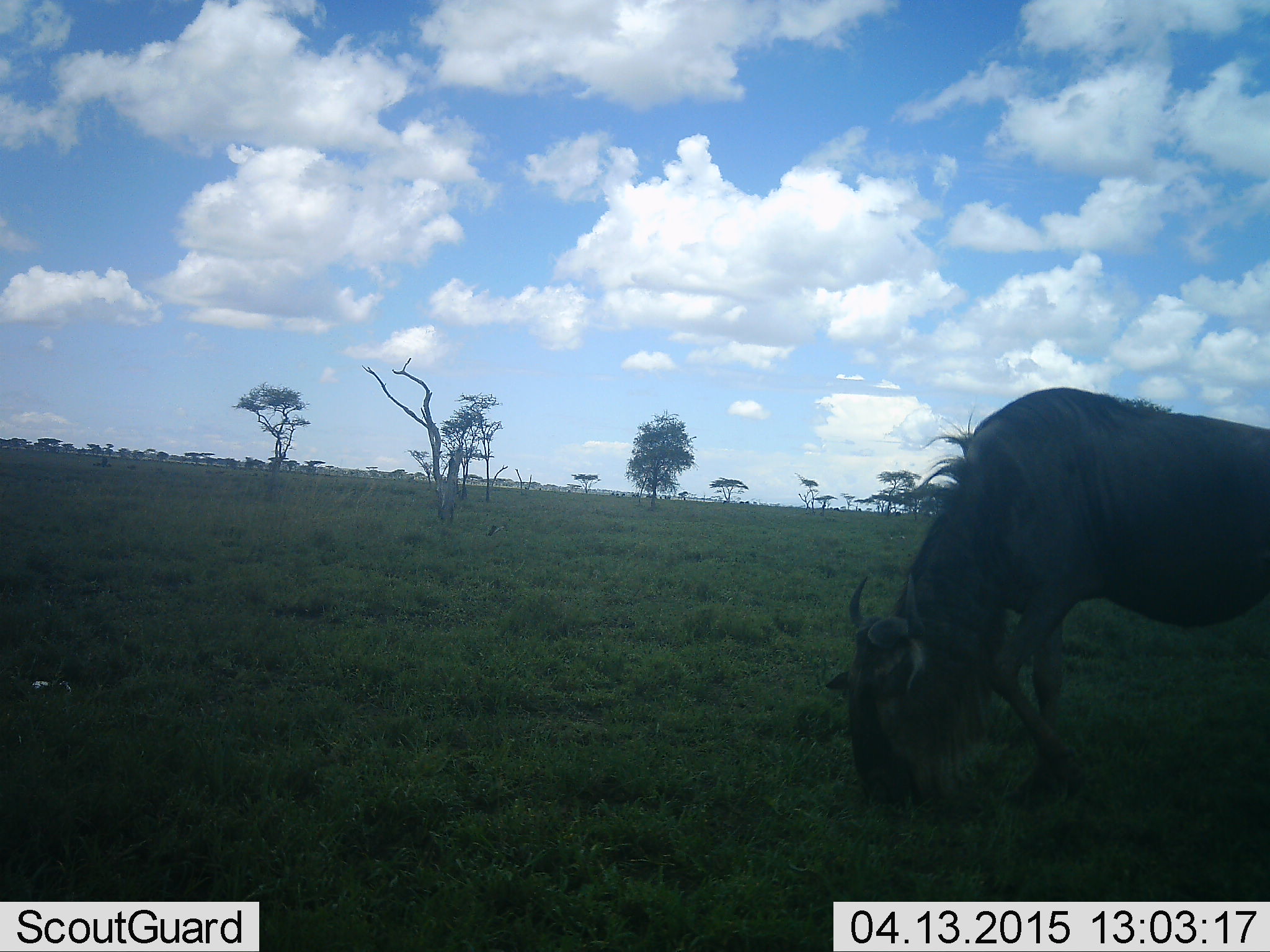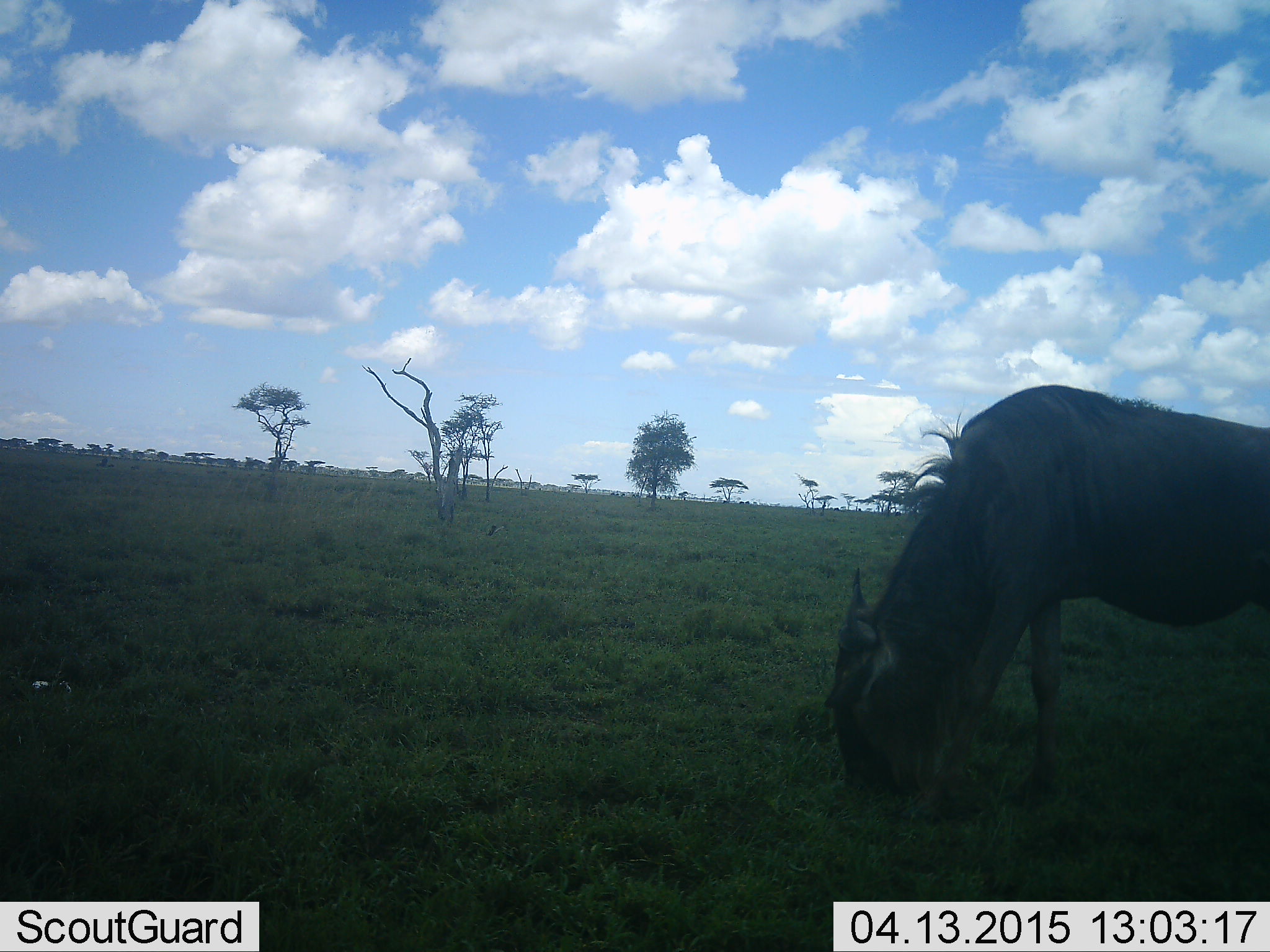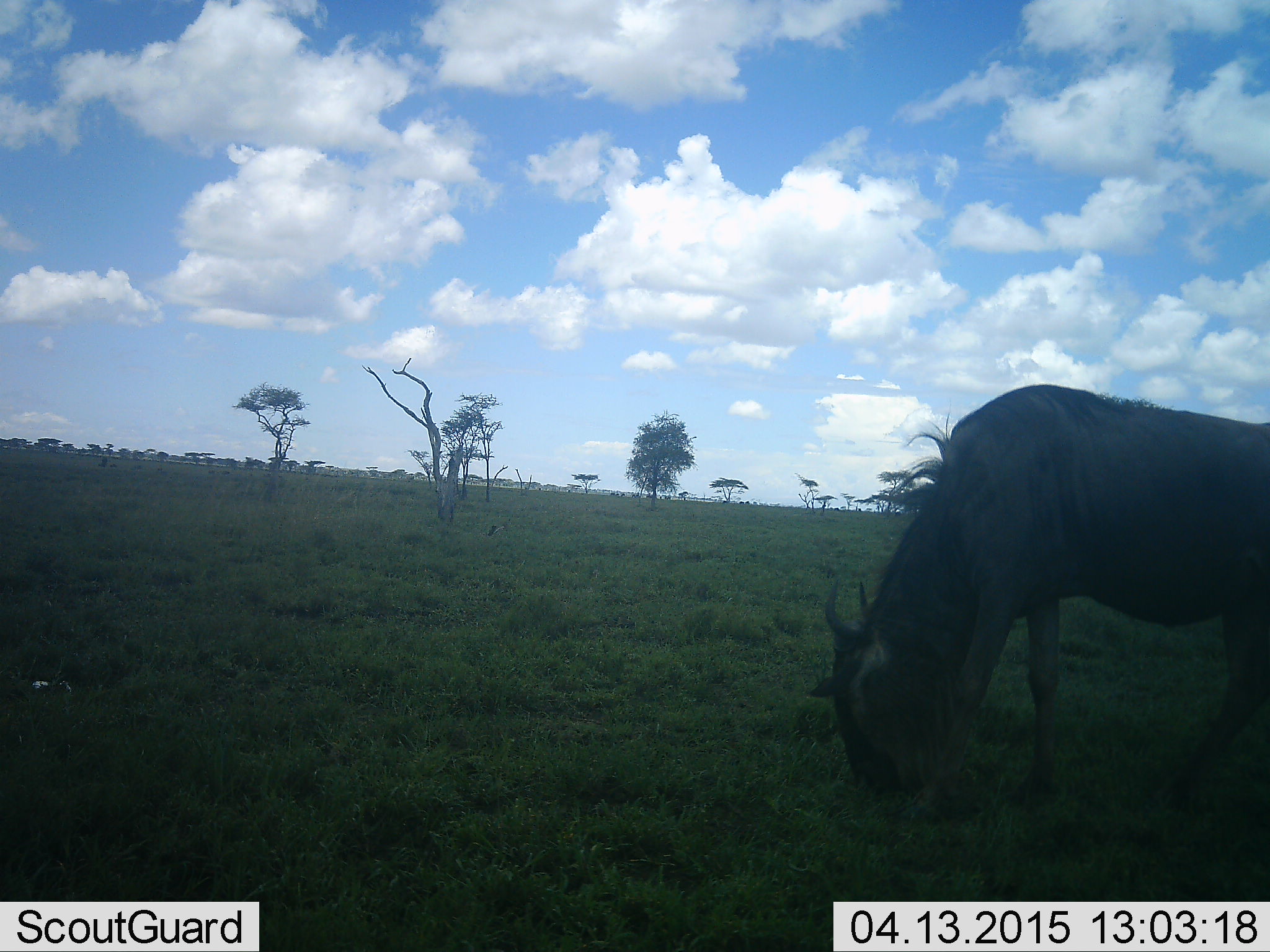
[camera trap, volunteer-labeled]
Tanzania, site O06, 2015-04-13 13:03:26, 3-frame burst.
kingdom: Animalia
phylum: Chordata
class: Mammalia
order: Artiodactyla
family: Bovidae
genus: Connochaetes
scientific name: Connochaetes taurinus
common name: blue wildebeest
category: wildebeest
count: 1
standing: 10%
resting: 0%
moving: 10%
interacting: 0%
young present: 0%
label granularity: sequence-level